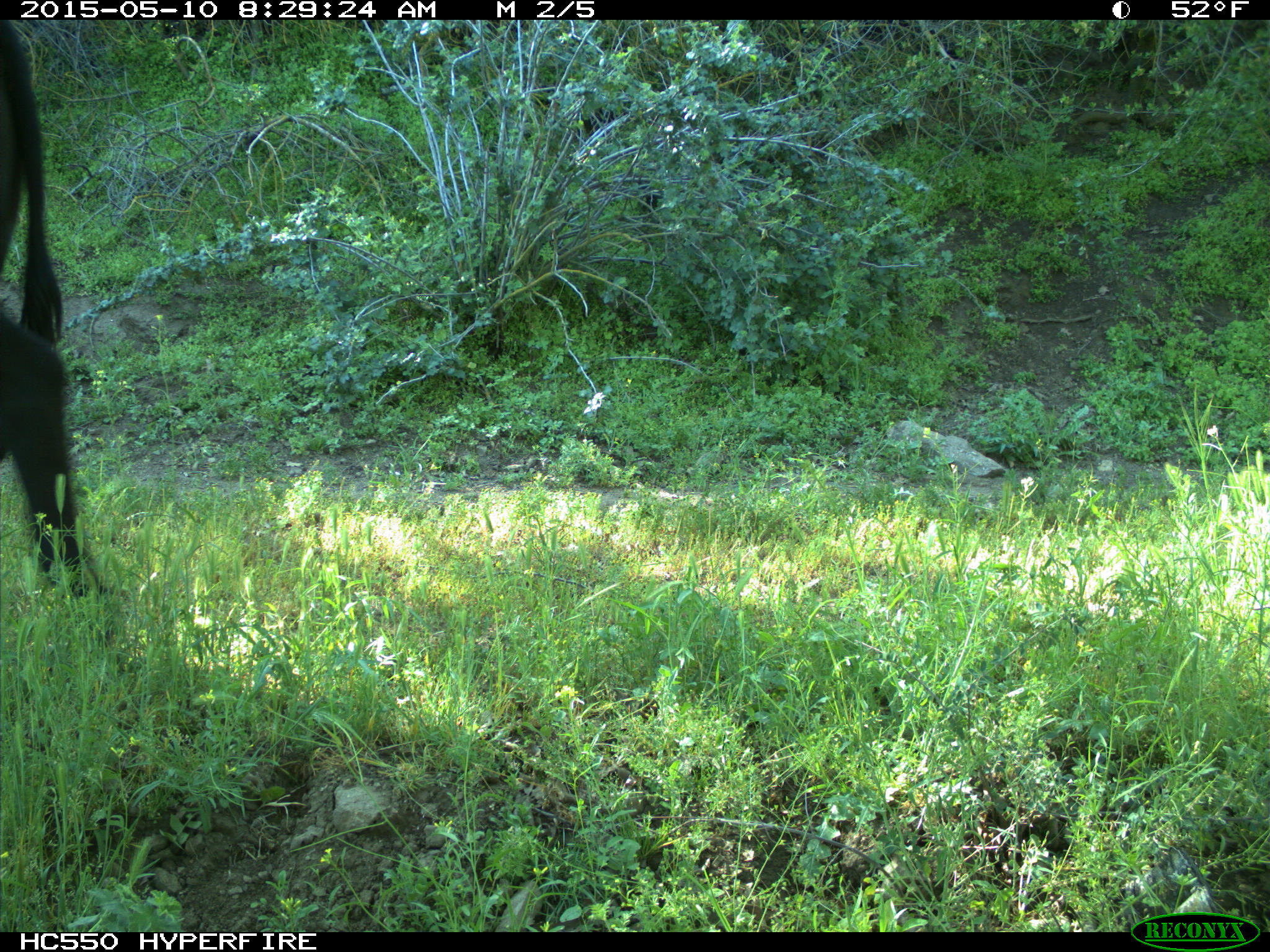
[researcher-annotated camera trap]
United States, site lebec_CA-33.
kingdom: Animalia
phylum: Chordata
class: Mammalia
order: Artiodactyla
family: Bovidae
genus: Bos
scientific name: Bos taurus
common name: domestic cow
Bos taurus (domestic cow).